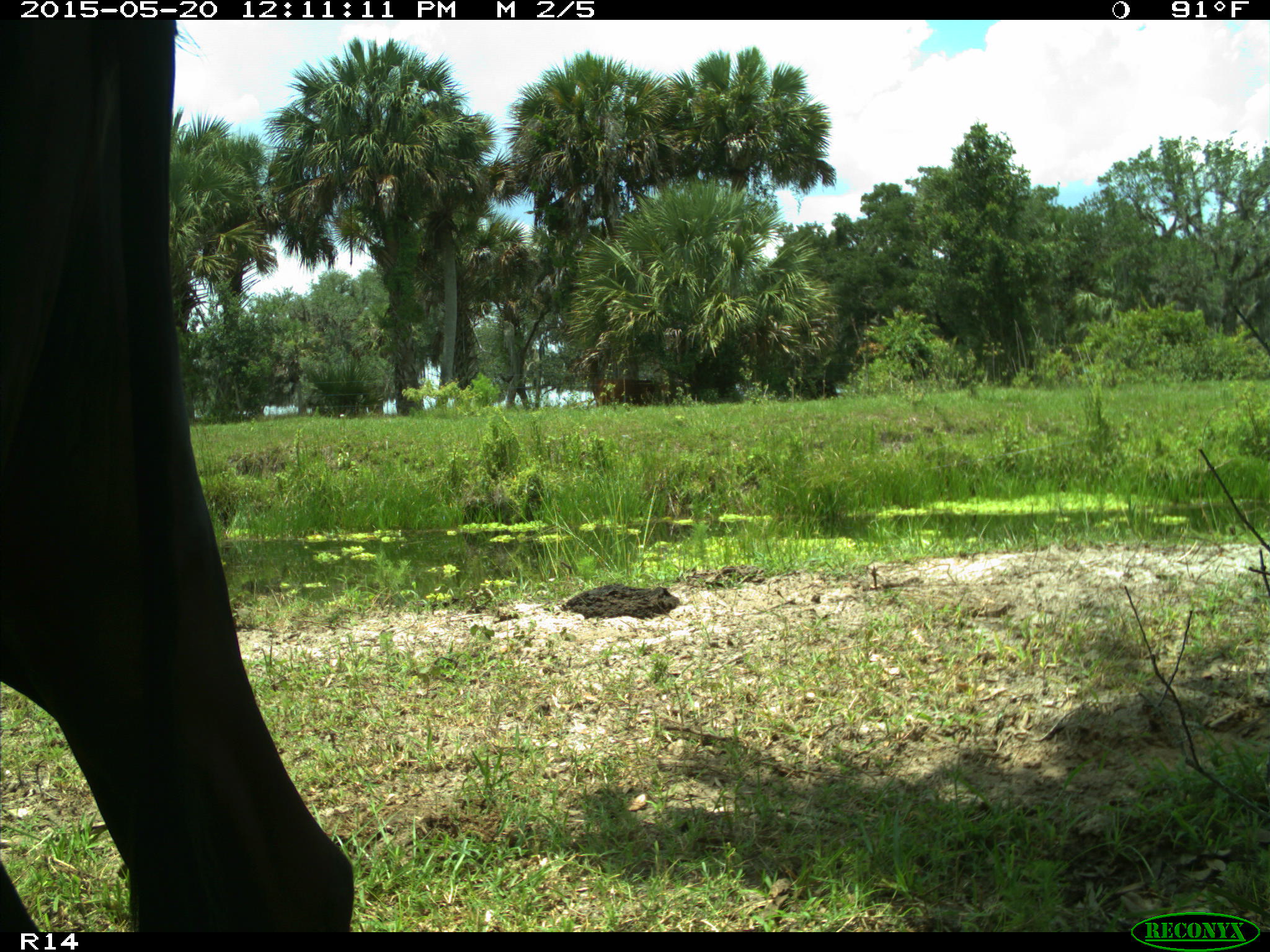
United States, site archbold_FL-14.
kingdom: Animalia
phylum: Chordata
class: Mammalia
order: Artiodactyla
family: Bovidae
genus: Bos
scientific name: Bos taurus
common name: domestic cow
Bos taurus (domestic cow).